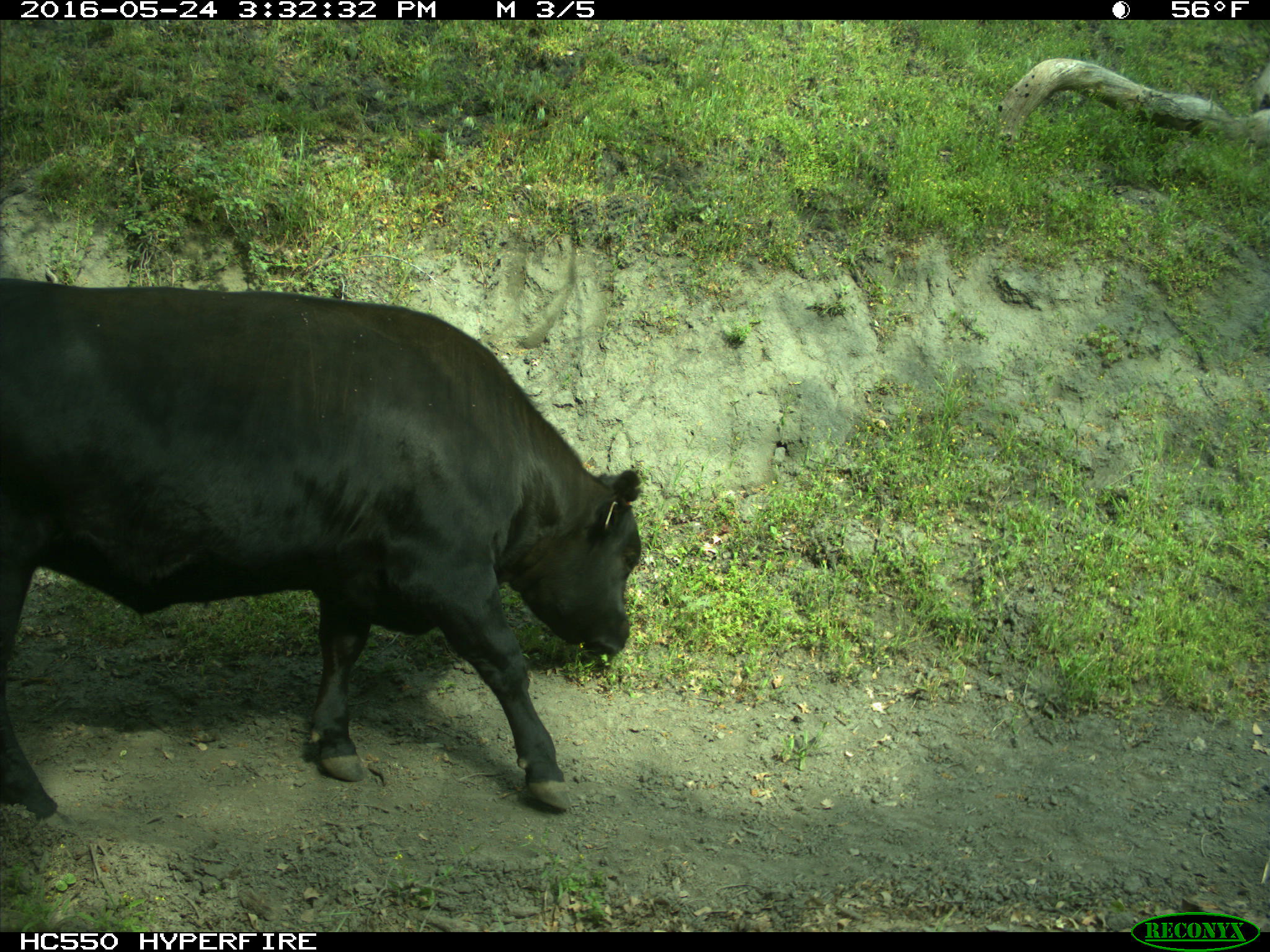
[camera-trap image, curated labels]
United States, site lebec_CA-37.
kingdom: Animalia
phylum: Chordata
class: Mammalia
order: Artiodactyla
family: Bovidae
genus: Bos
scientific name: Bos taurus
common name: domestic cow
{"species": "Bos taurus (domestic cow)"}